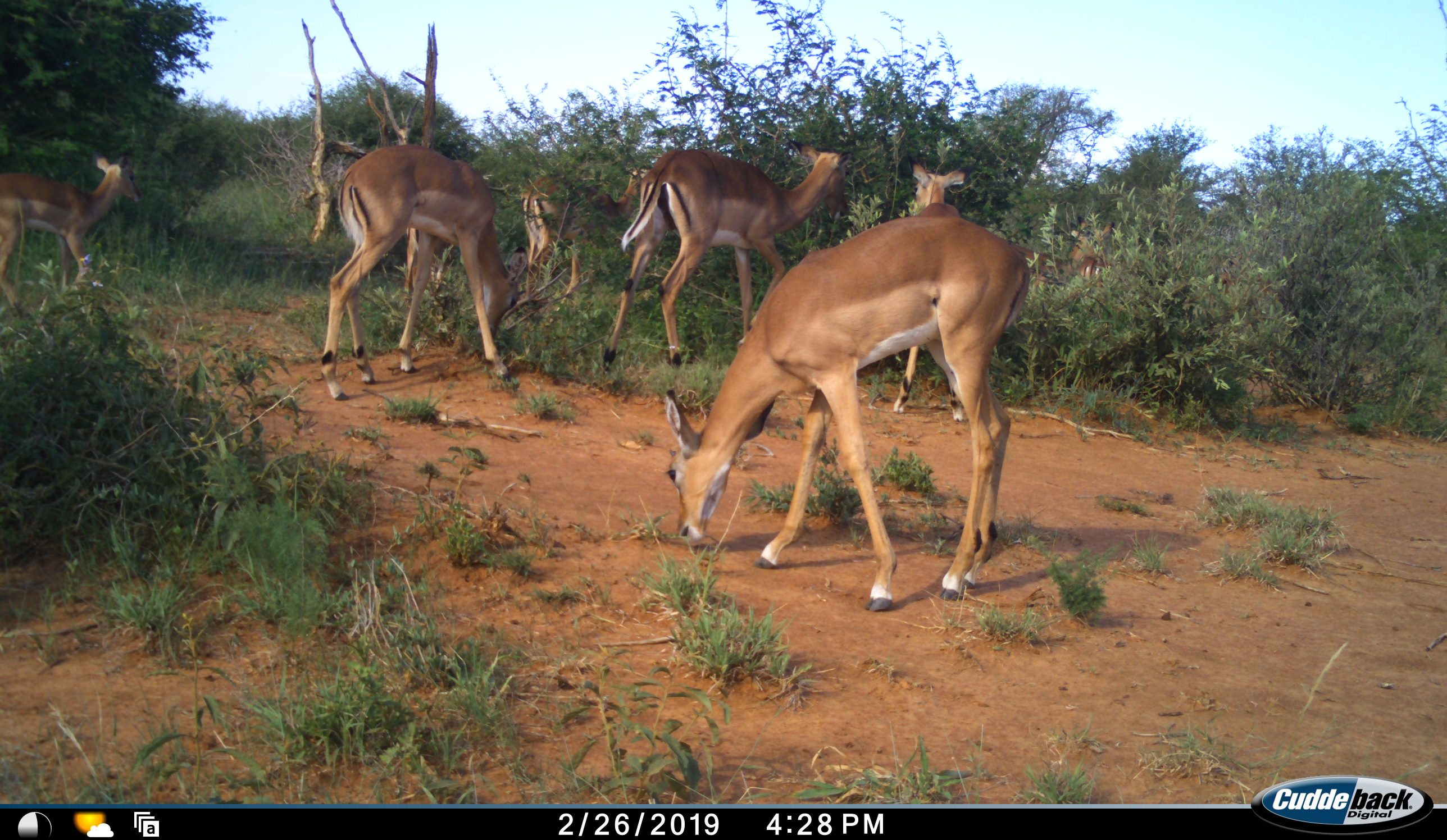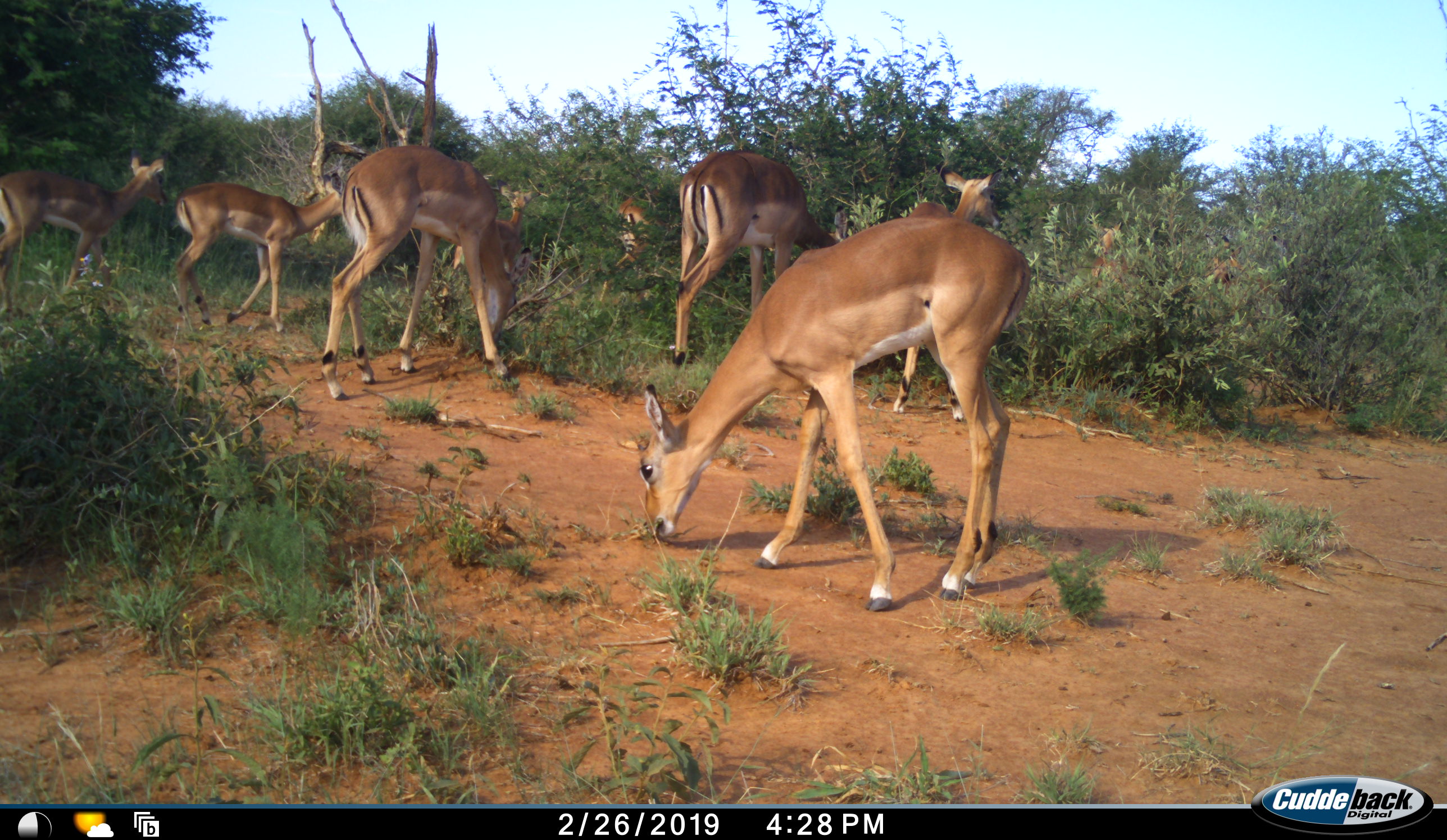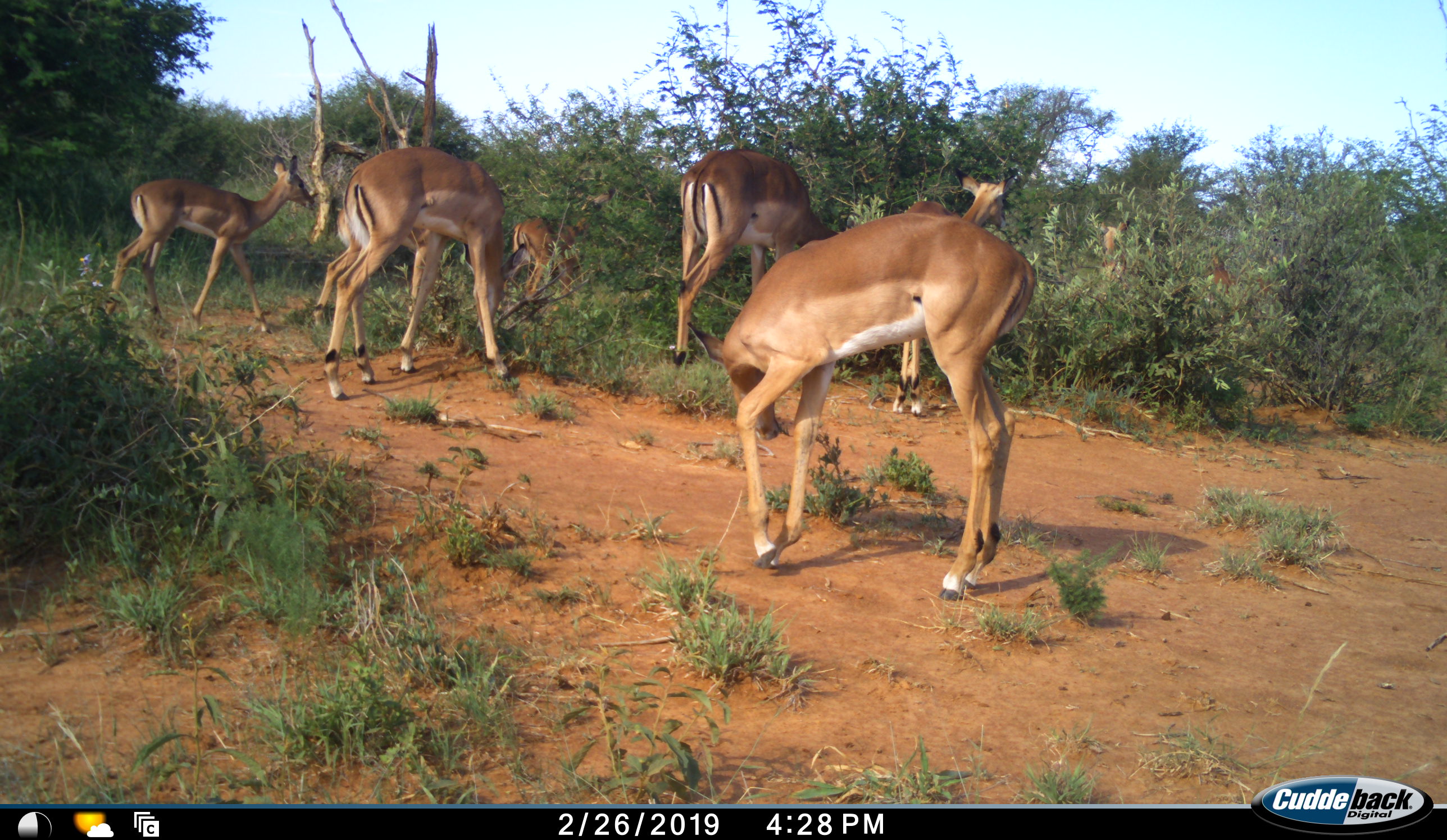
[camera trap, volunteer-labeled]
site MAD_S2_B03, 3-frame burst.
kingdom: Animalia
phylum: Chordata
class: Mammalia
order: Artiodactyla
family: Bovidae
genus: Aepyceros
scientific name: Aepyceros melampus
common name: impala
Impala (Aepyceros melampus), count 8. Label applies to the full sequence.